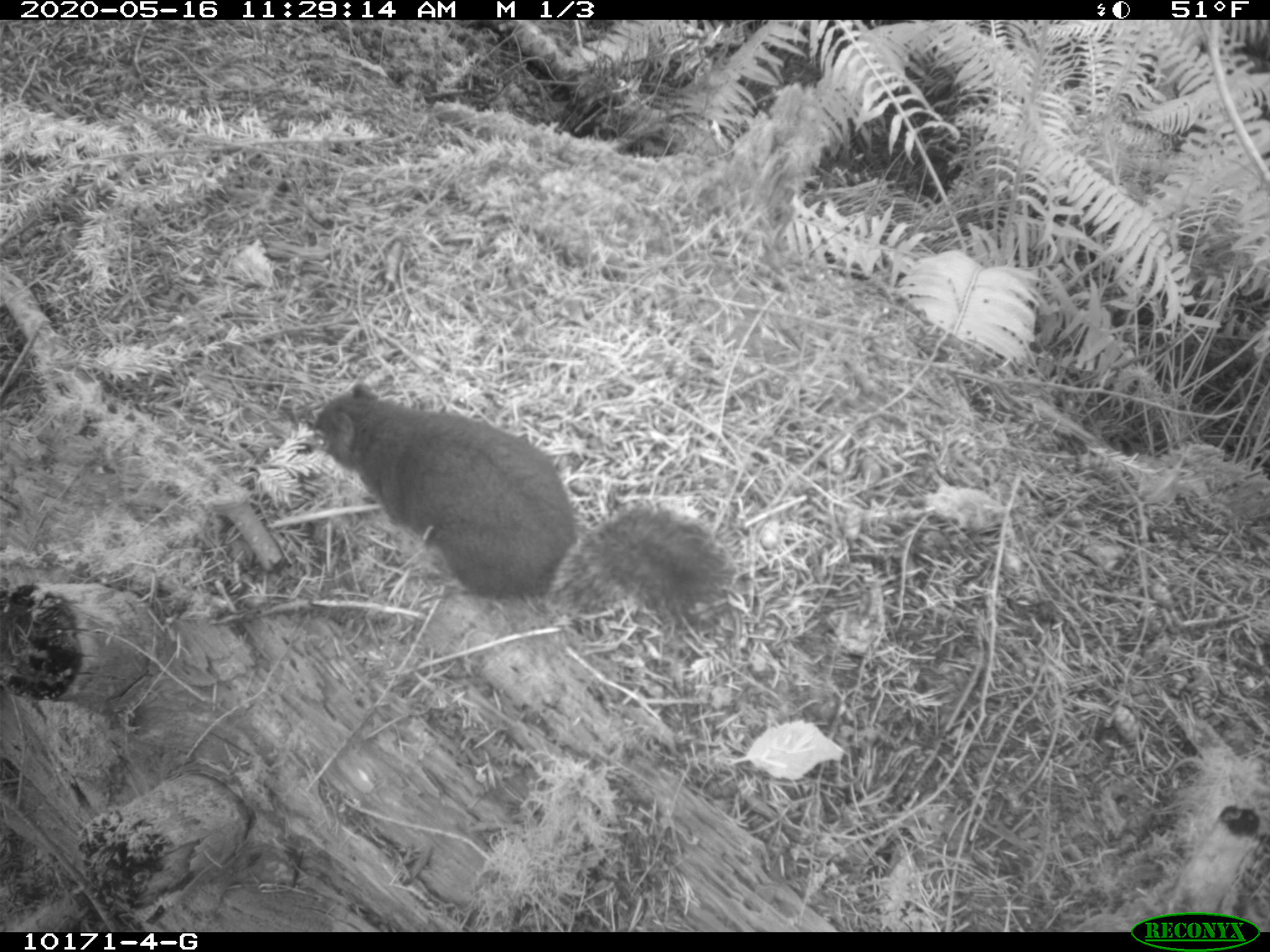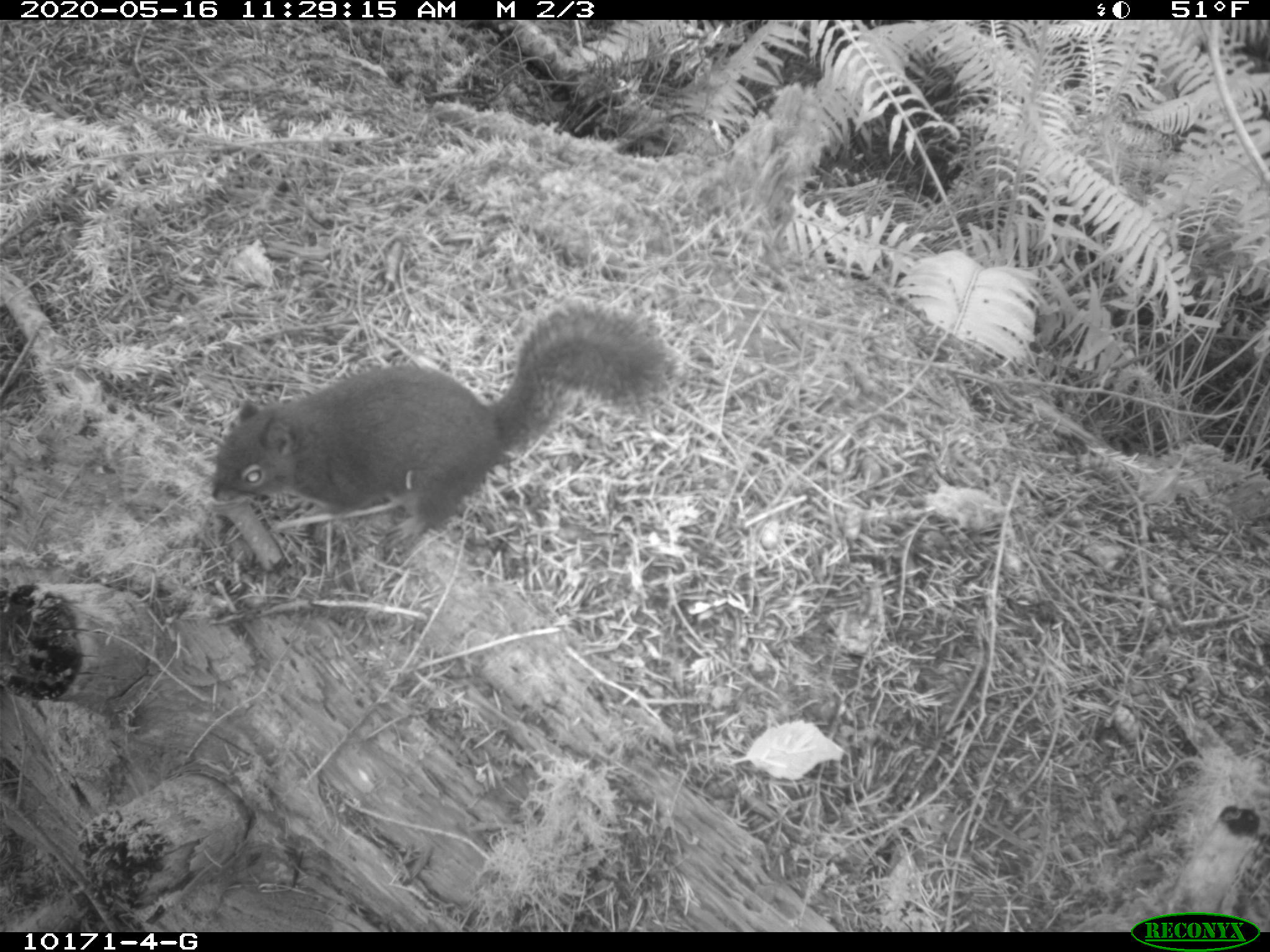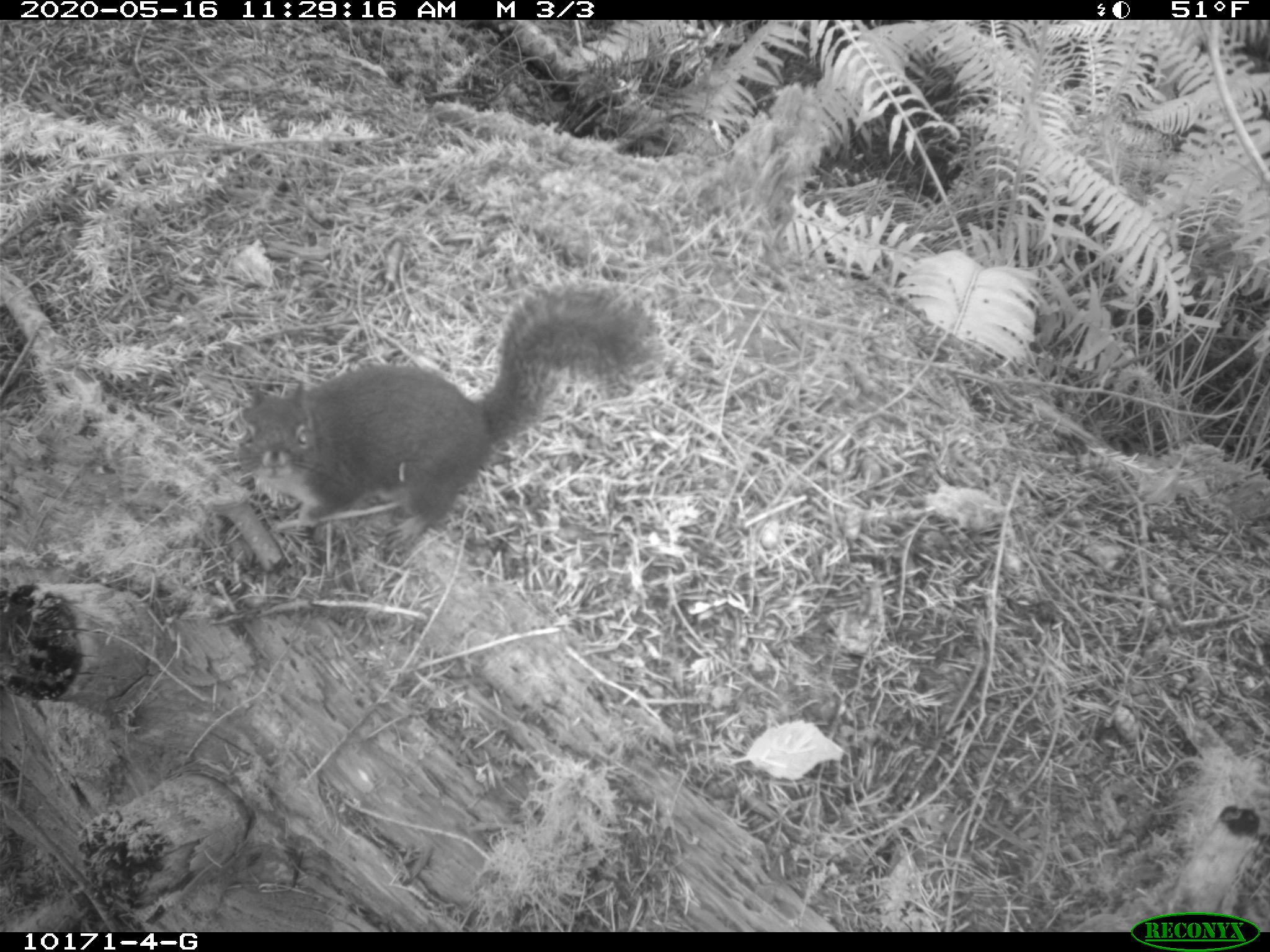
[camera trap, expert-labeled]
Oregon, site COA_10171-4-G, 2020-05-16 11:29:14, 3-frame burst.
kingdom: Animalia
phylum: Chordata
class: Mammalia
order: Rodentia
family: Sciuridae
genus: Tamiasciurus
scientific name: Tamiasciurus douglasii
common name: douglas squirrel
Douglas squirrel (Tamiasciurus douglasii).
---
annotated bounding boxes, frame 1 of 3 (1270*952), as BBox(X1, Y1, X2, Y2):
douglas squirrel: BBox(304, 384, 736, 631)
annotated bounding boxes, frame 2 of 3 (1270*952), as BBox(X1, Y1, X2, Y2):
douglas squirrel: BBox(204, 317, 667, 534)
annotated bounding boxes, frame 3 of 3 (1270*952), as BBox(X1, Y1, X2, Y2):
douglas squirrel: BBox(237, 284, 653, 551)